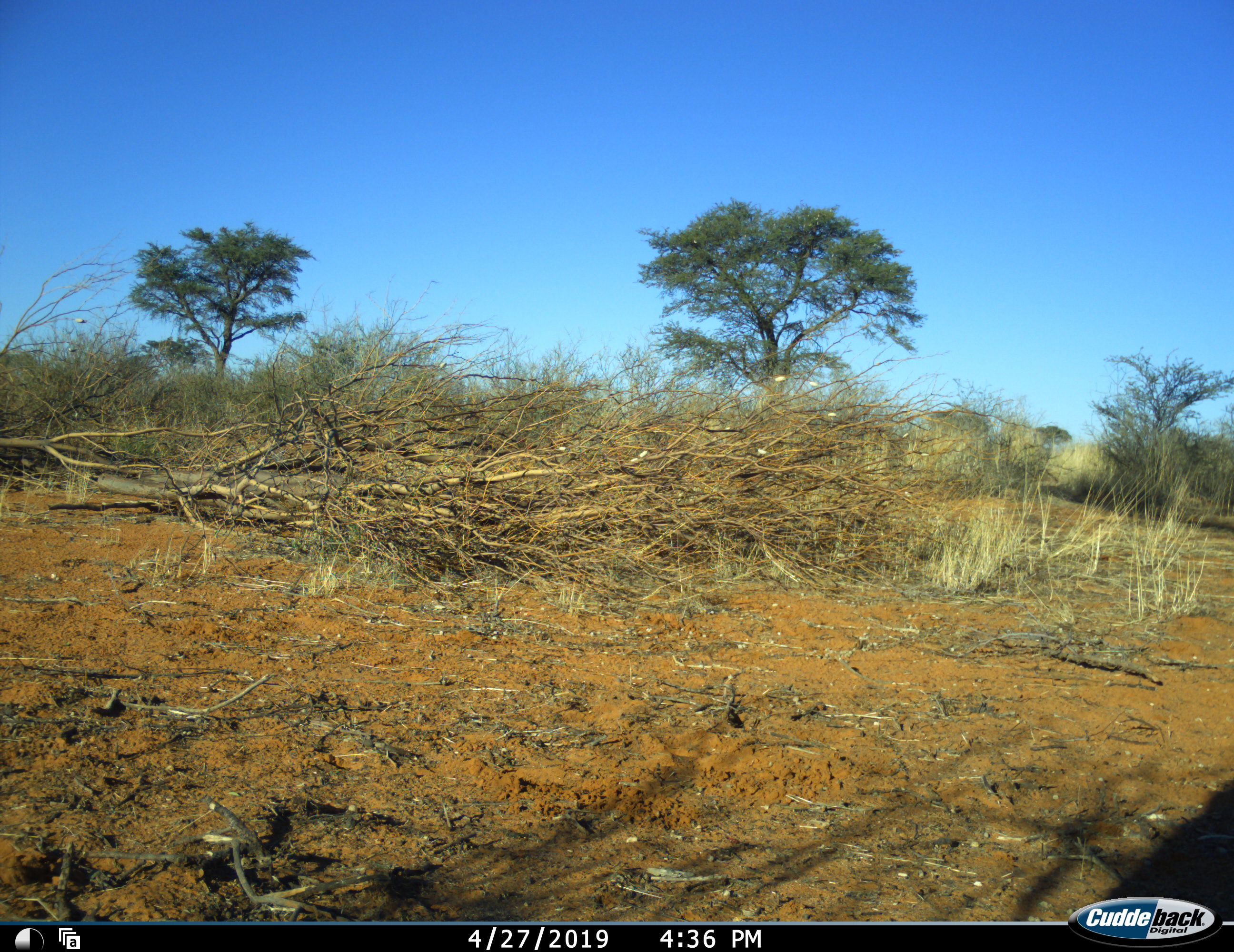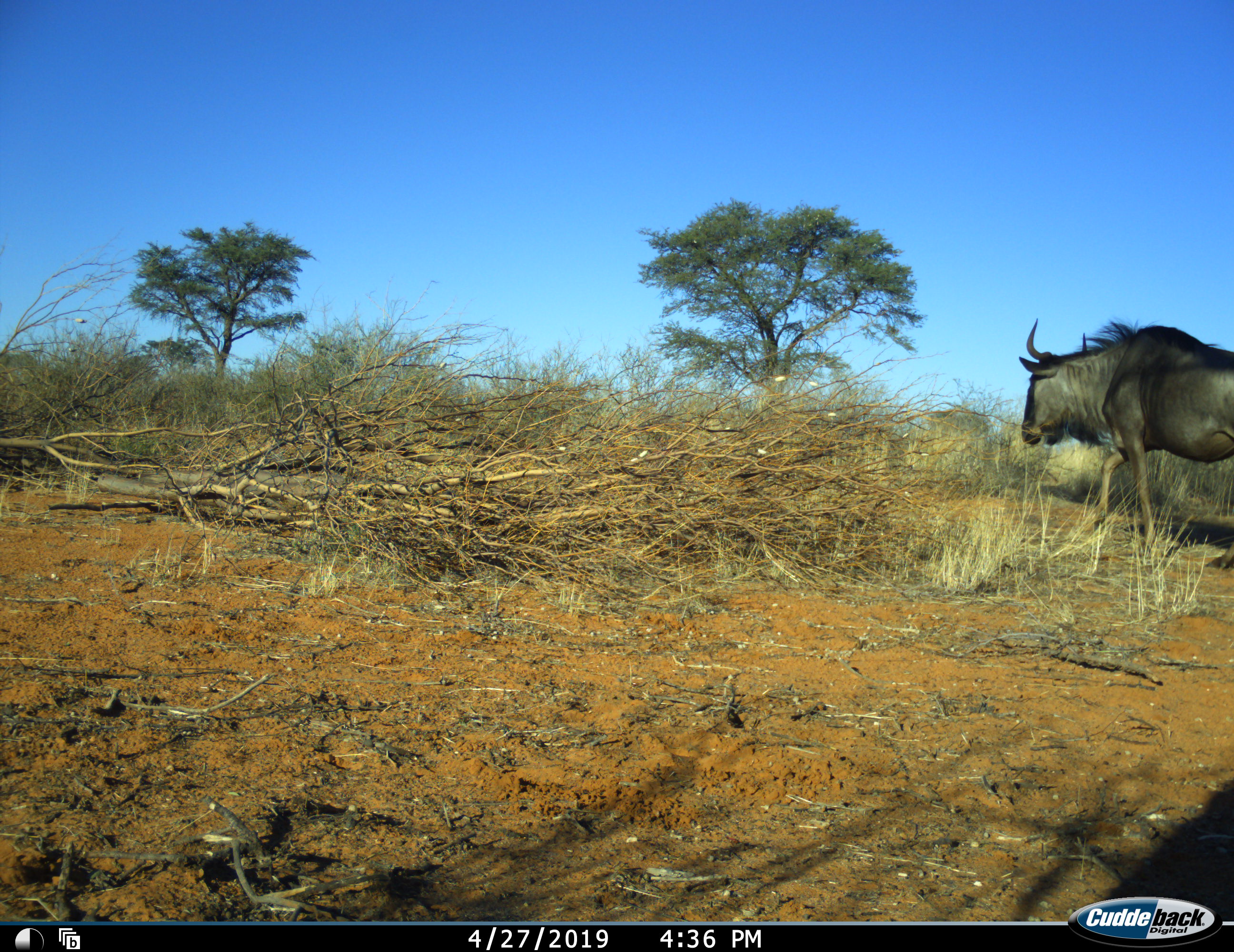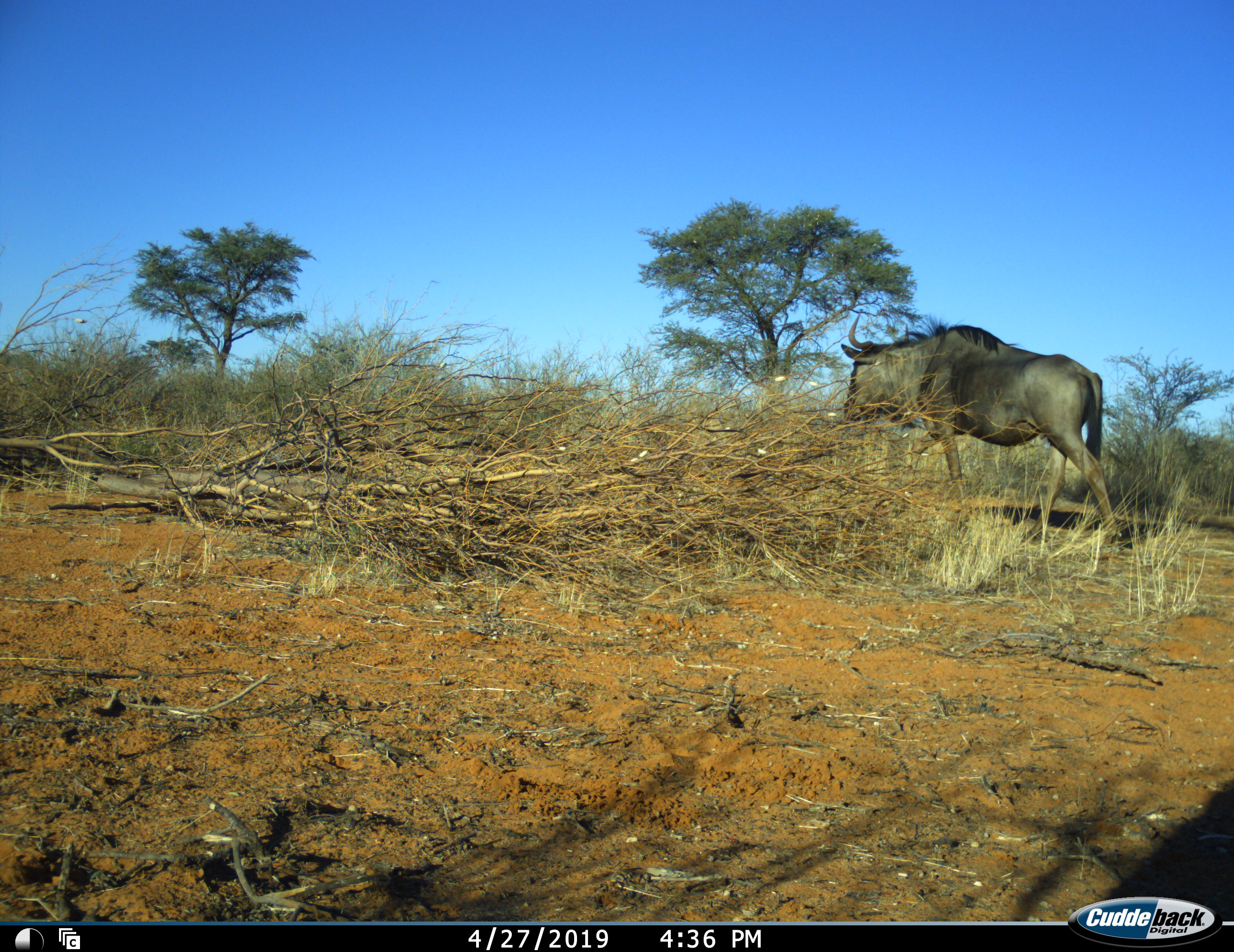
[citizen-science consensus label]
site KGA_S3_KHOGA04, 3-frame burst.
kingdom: Animalia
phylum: Chordata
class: Mammalia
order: Artiodactyla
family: Bovidae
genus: Connochaetes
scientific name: Connochaetes taurinus taurinus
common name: blue wildebeest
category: wildebeestblue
Wildebeestblue (blue wildebeest) (Connochaetes taurinus taurinus), count 1. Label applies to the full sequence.